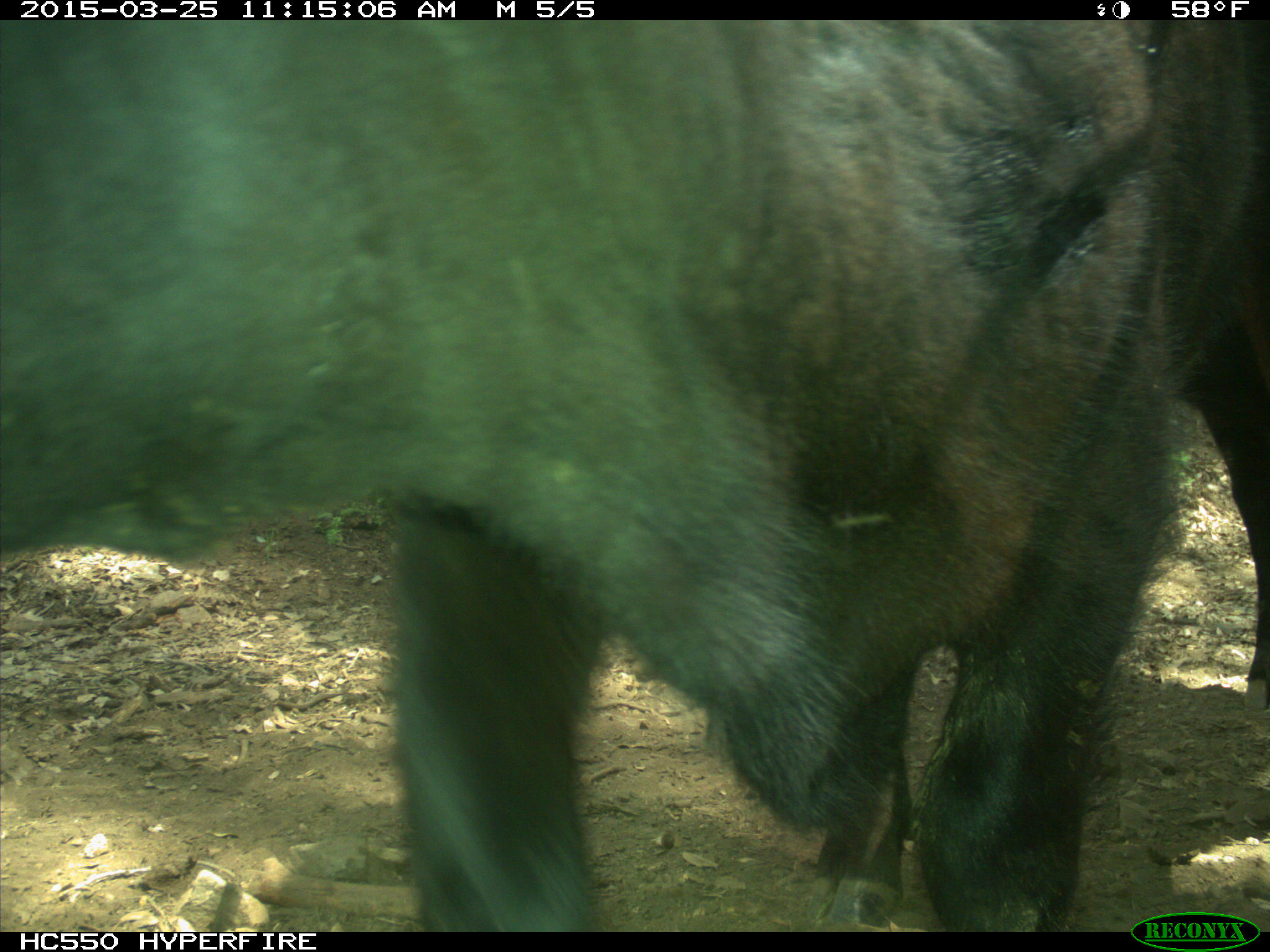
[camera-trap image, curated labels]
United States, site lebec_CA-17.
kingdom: Animalia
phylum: Chordata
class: Mammalia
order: Artiodactyla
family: Bovidae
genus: Bos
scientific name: Bos taurus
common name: domestic cow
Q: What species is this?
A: Bos taurus (domestic cow).